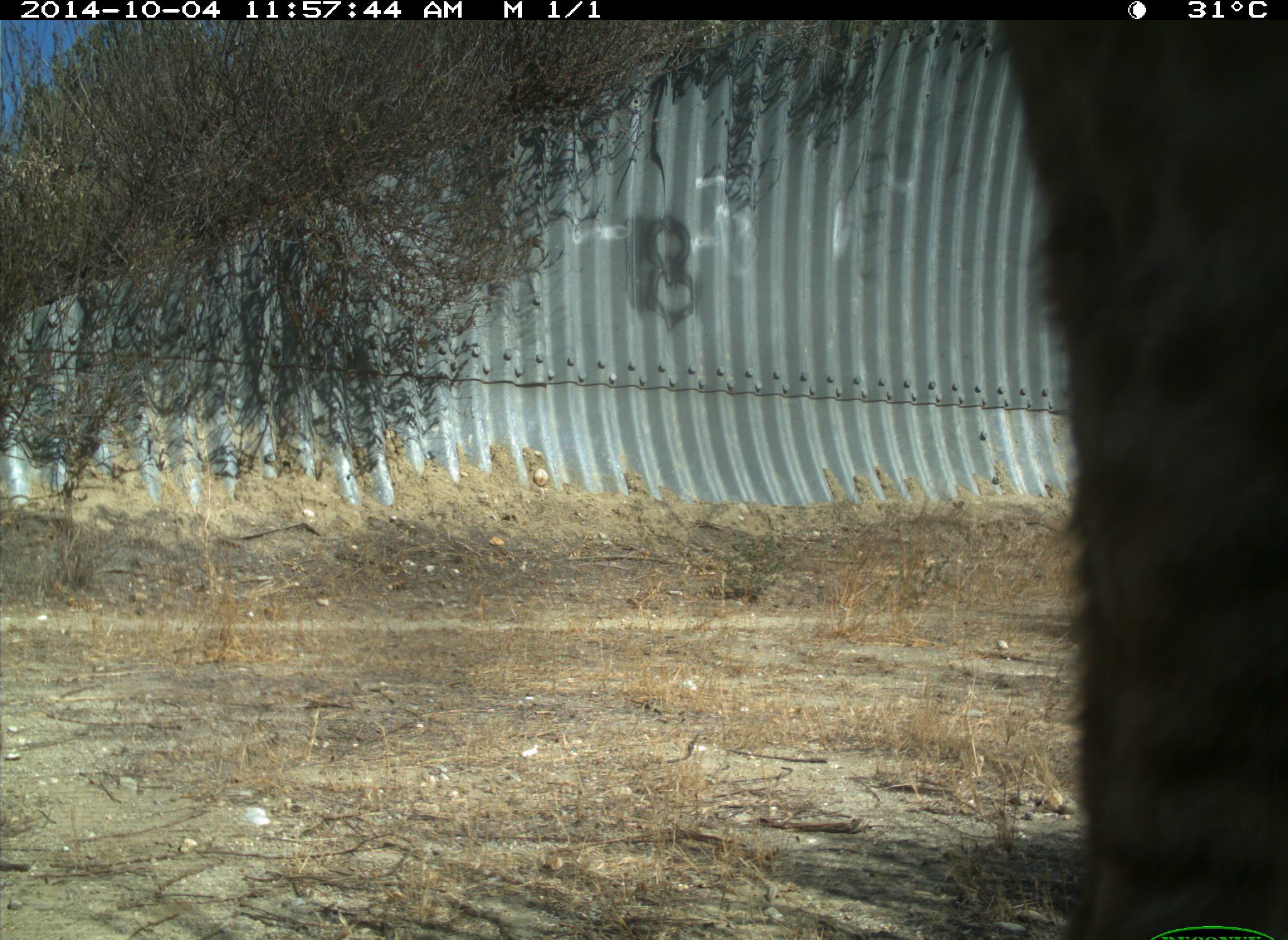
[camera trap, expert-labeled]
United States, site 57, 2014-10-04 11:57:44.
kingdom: Animalia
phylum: Chordata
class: Mammalia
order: Carnivora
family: Felidae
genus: Lynx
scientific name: Lynx rufus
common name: bobcat